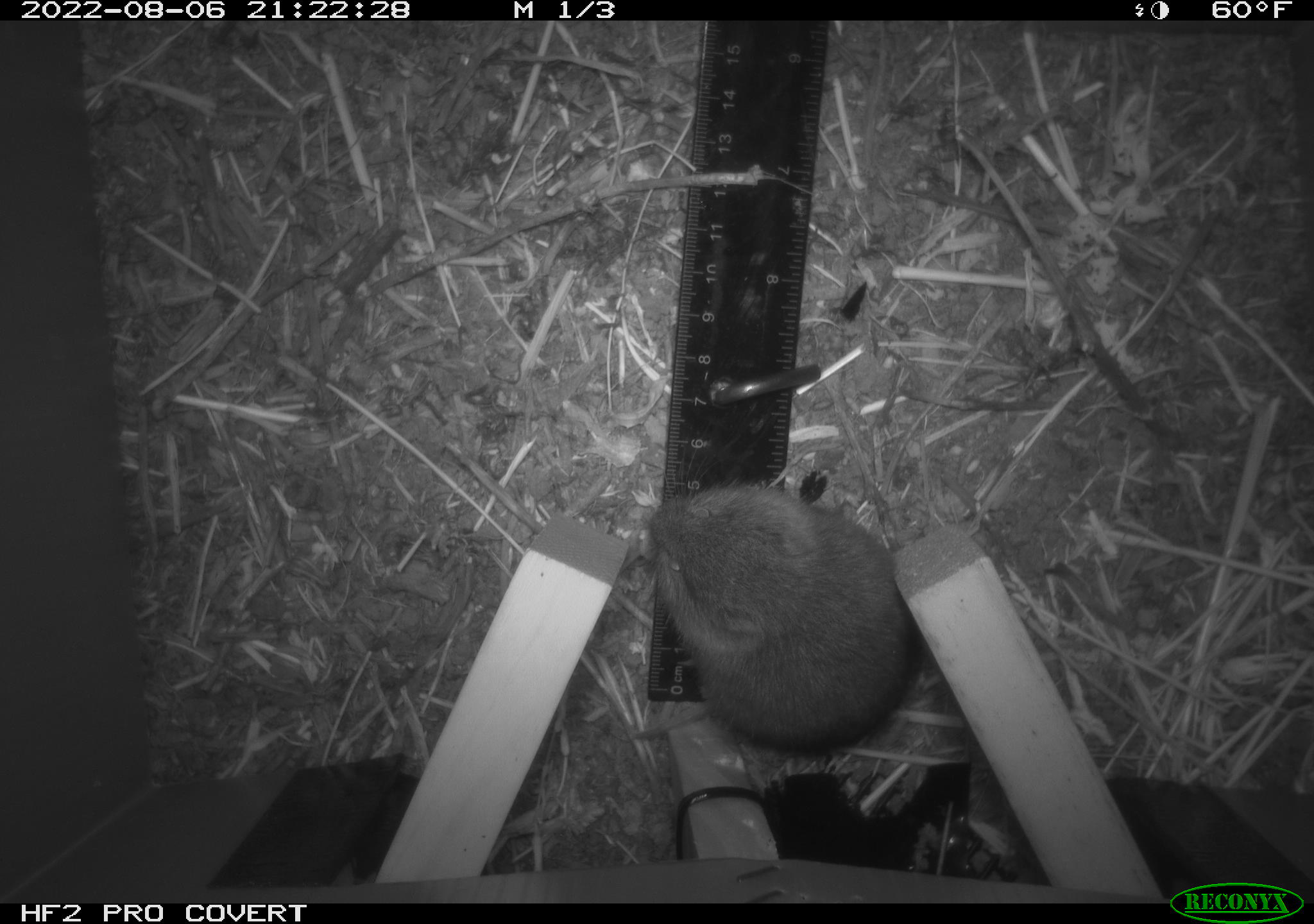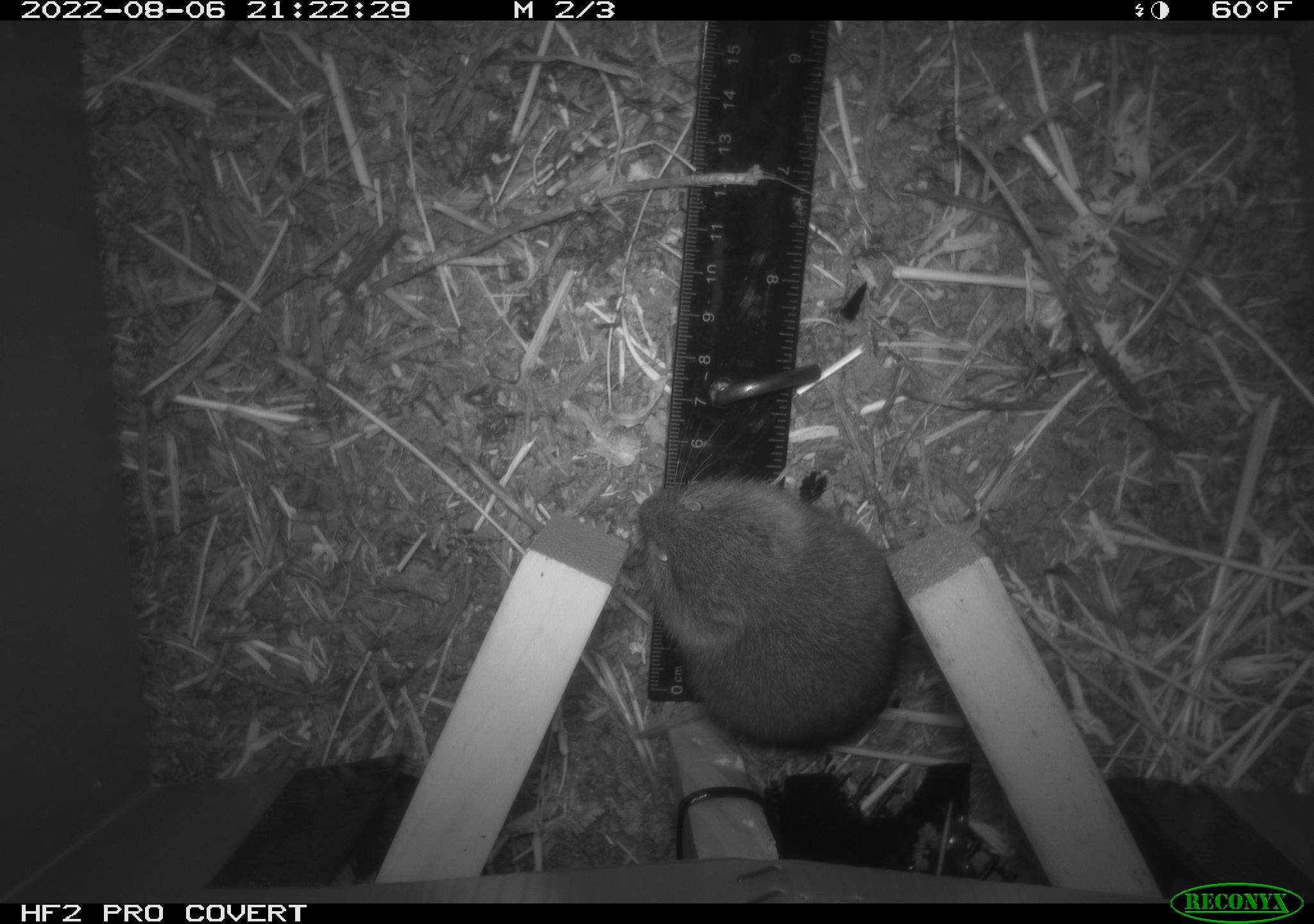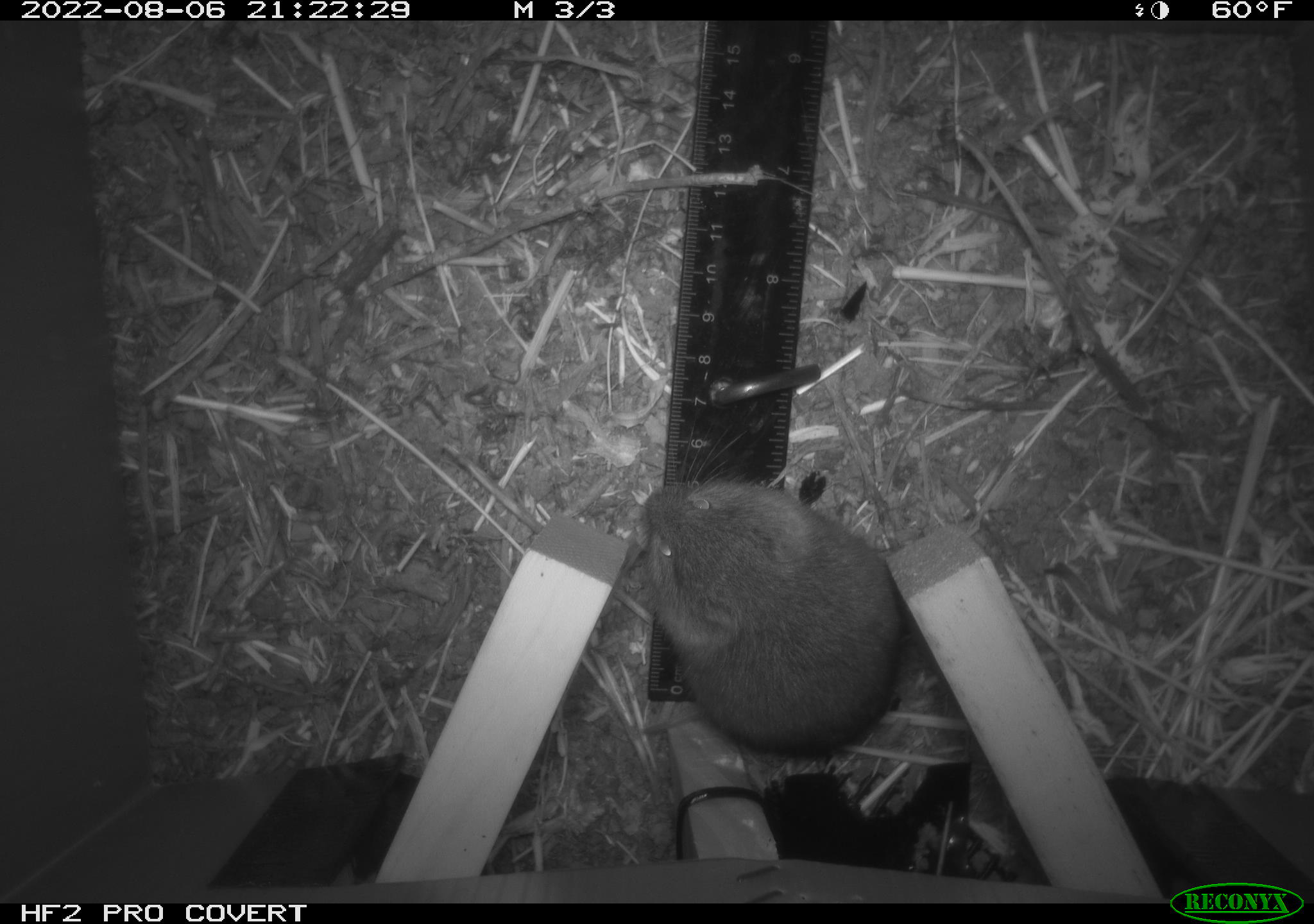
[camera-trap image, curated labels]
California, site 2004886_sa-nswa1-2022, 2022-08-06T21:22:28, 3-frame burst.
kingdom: Animalia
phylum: Chordata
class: Mammalia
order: Rodentia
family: Cricetidae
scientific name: Cricetidae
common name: hamsters, voles, lemmings, and allies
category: cricetidae family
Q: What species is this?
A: Cricetidae family (hamsters, voles, lemmings, and allies) (Cricetidae).